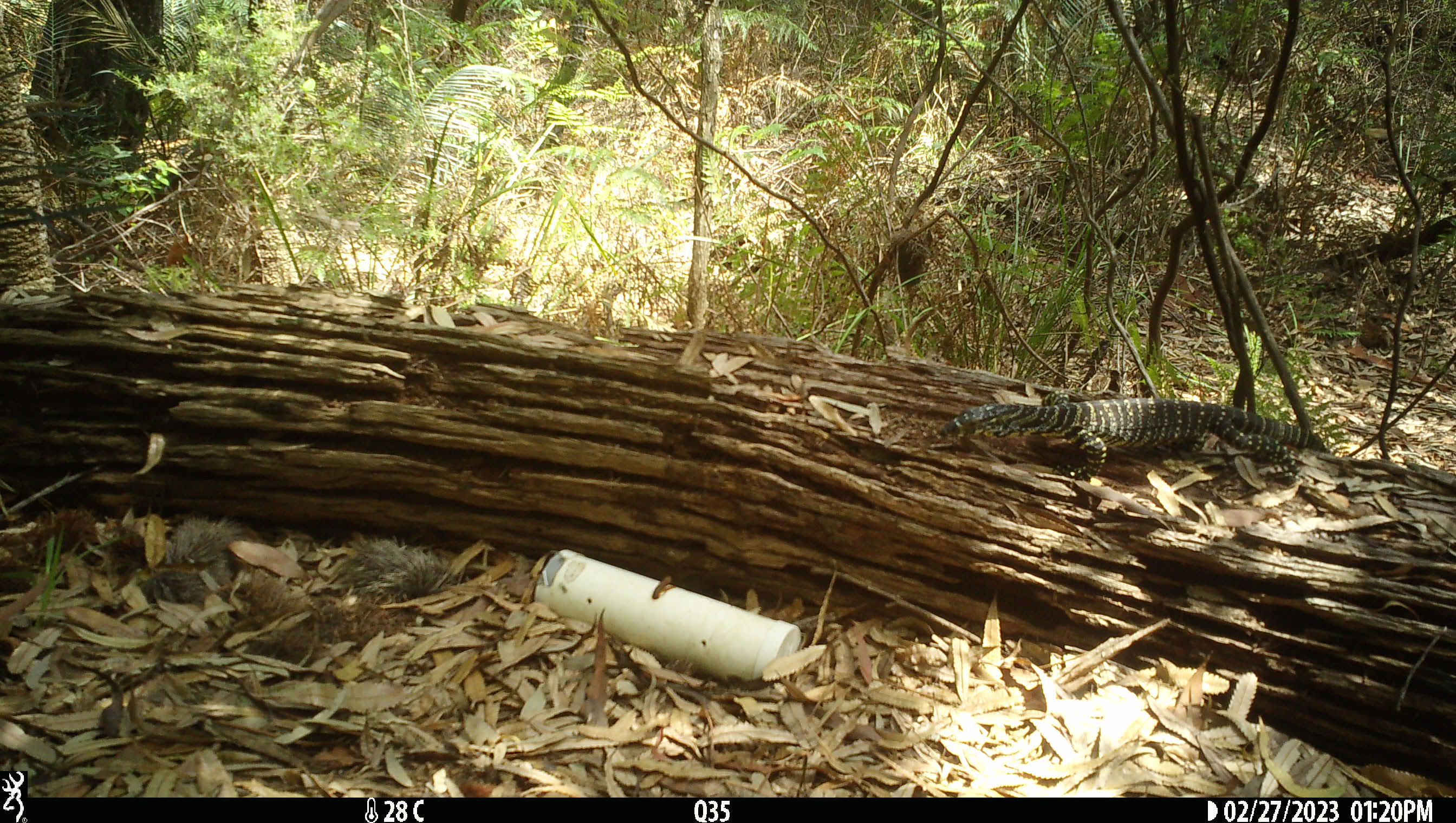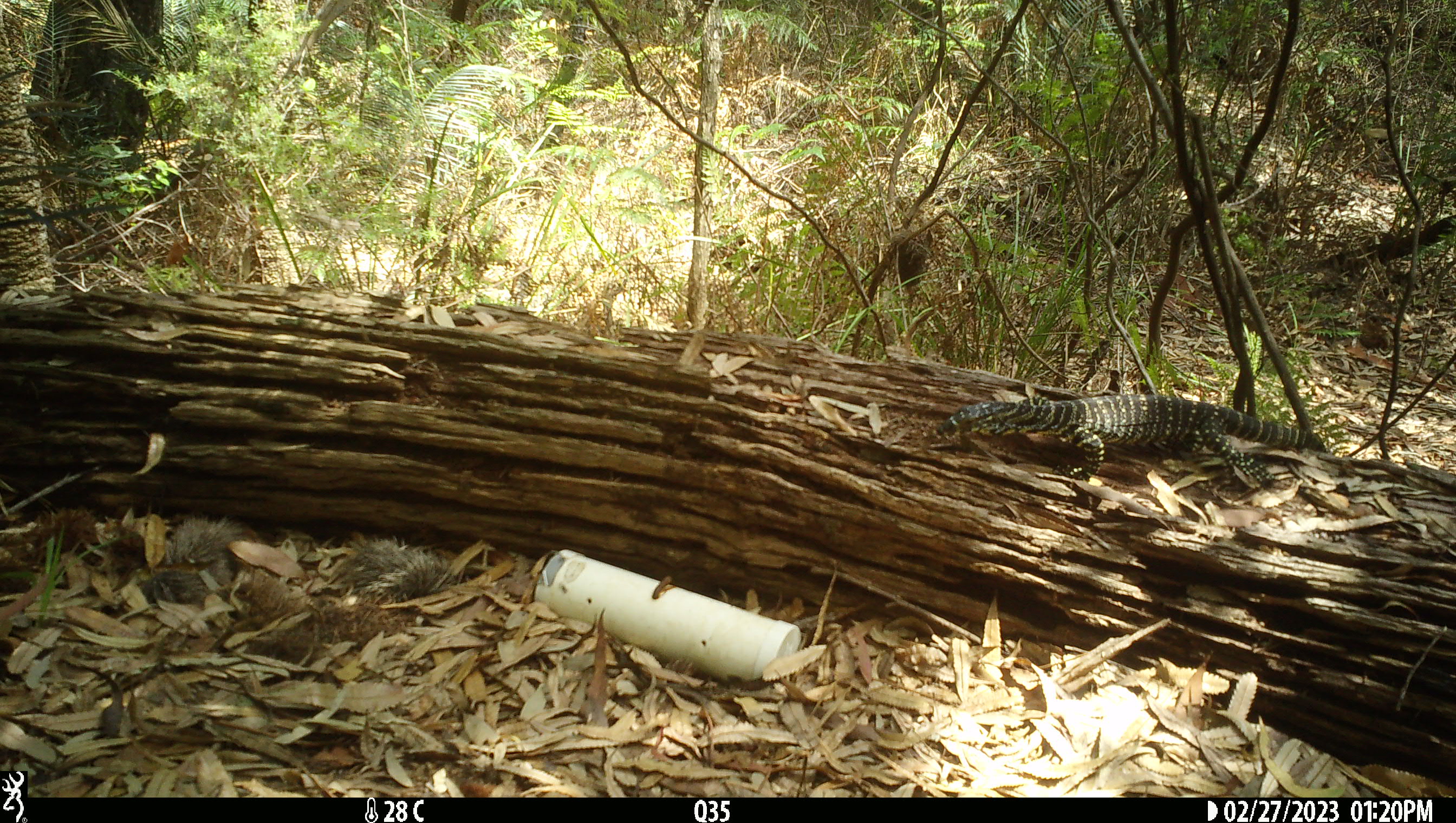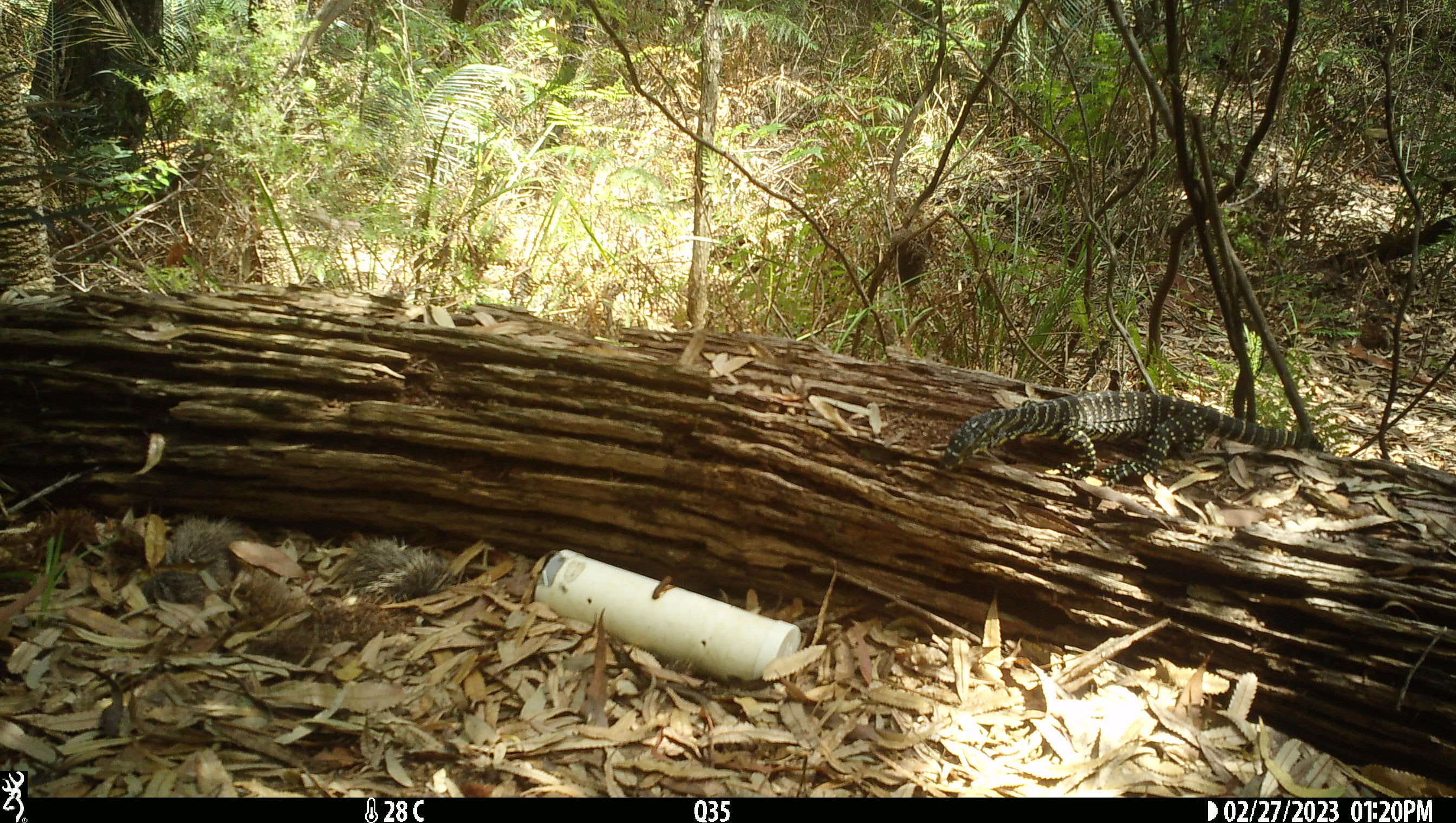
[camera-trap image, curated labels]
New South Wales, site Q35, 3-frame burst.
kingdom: Animalia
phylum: Chordata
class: Reptilia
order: Squamata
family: Varanidae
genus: Varanus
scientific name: Varanus varius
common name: lace monitor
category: goanna